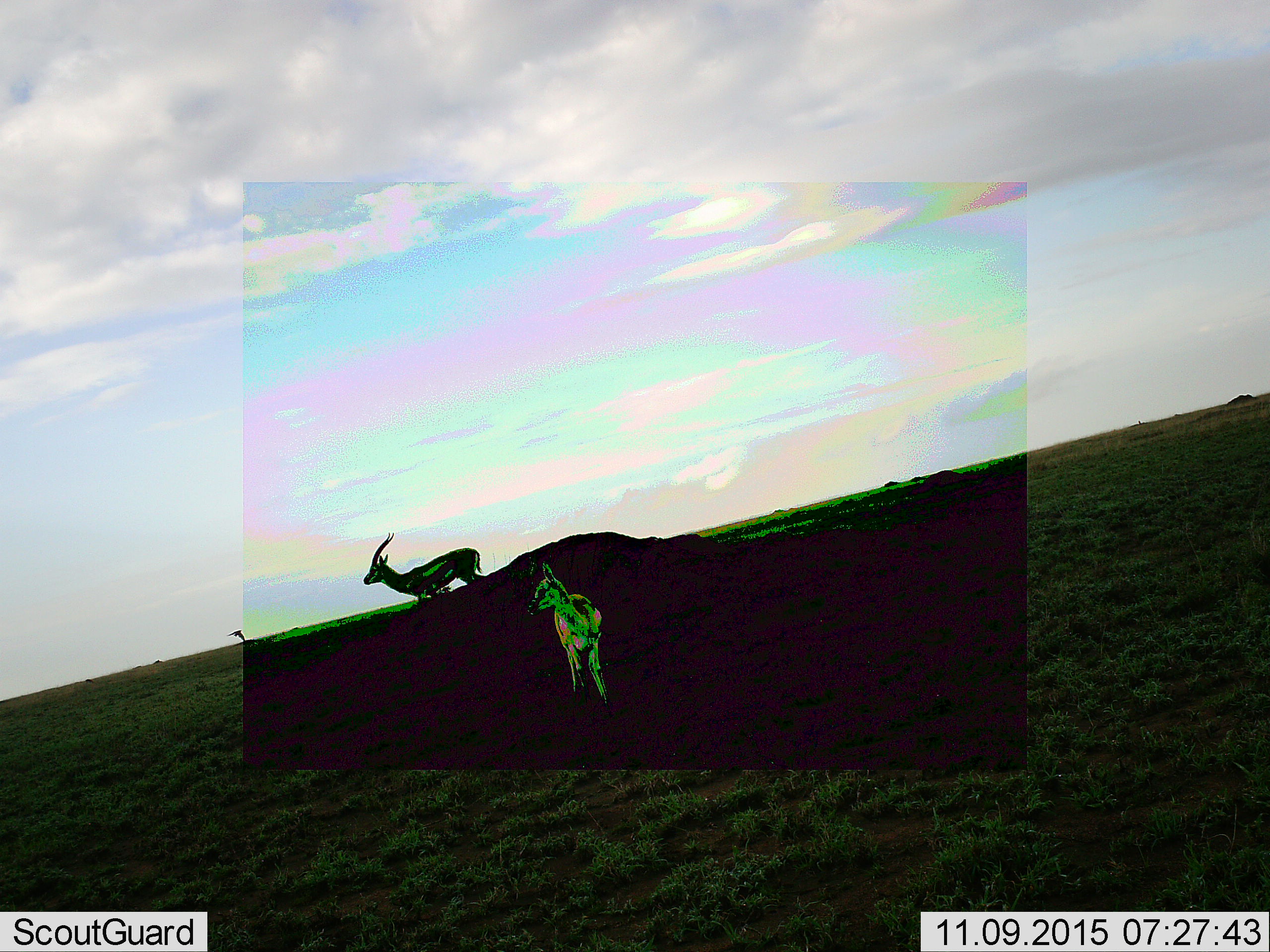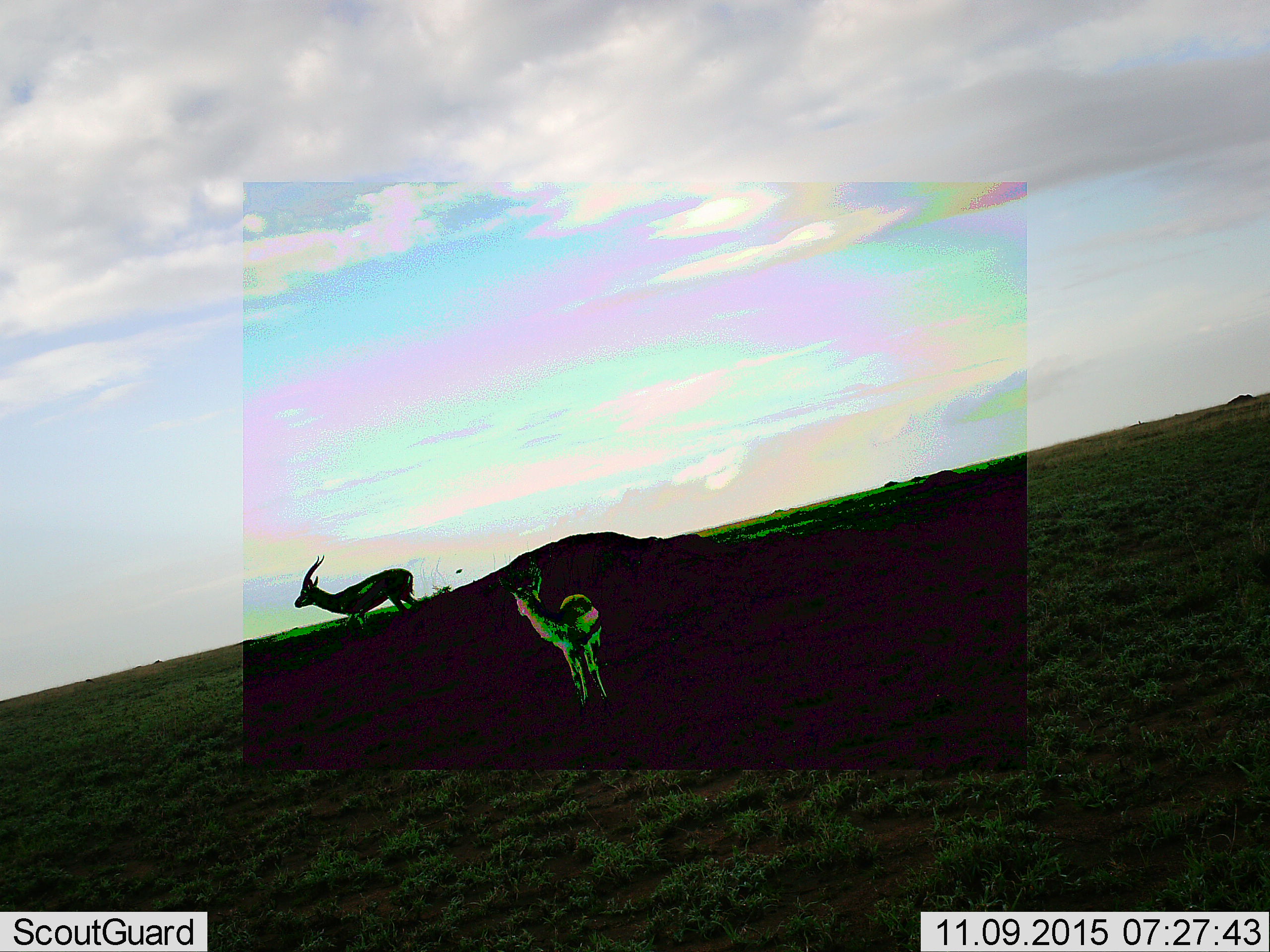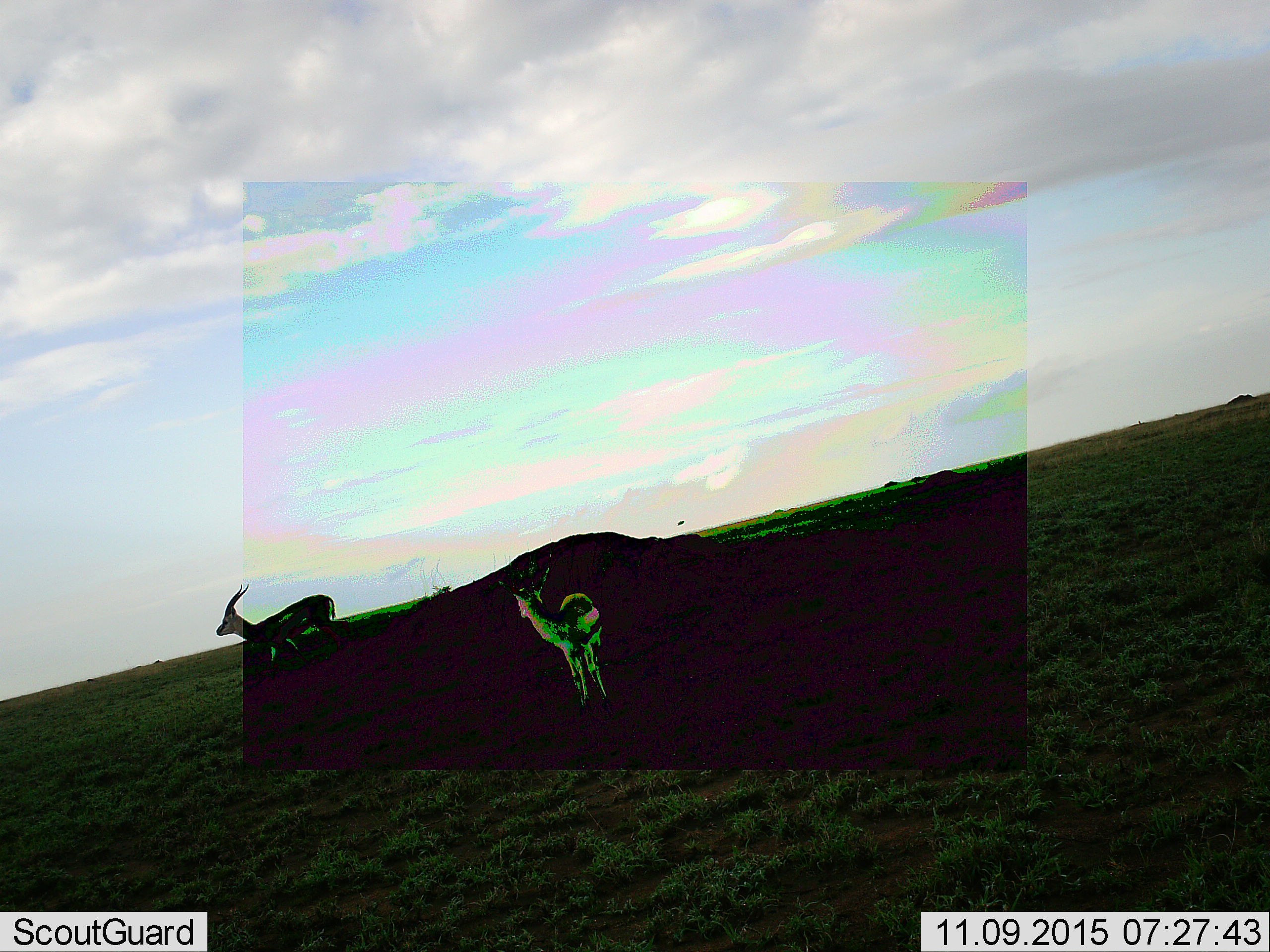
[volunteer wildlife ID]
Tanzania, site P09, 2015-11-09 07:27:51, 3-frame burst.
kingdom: Animalia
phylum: Chordata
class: Mammalia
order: Artiodactyla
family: Bovidae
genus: Eudorcas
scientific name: Eudorcas thomsonii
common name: thomson's gazelle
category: gazellethomsons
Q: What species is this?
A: Gazellethomsons (thomson's gazelle) (Eudorcas thomsonii).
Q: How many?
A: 2.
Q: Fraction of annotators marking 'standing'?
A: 83%.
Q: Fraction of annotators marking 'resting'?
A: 0%.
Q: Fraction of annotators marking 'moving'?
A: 50%.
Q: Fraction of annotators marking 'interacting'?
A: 0%.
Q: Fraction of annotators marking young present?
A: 33%.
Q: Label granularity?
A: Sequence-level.